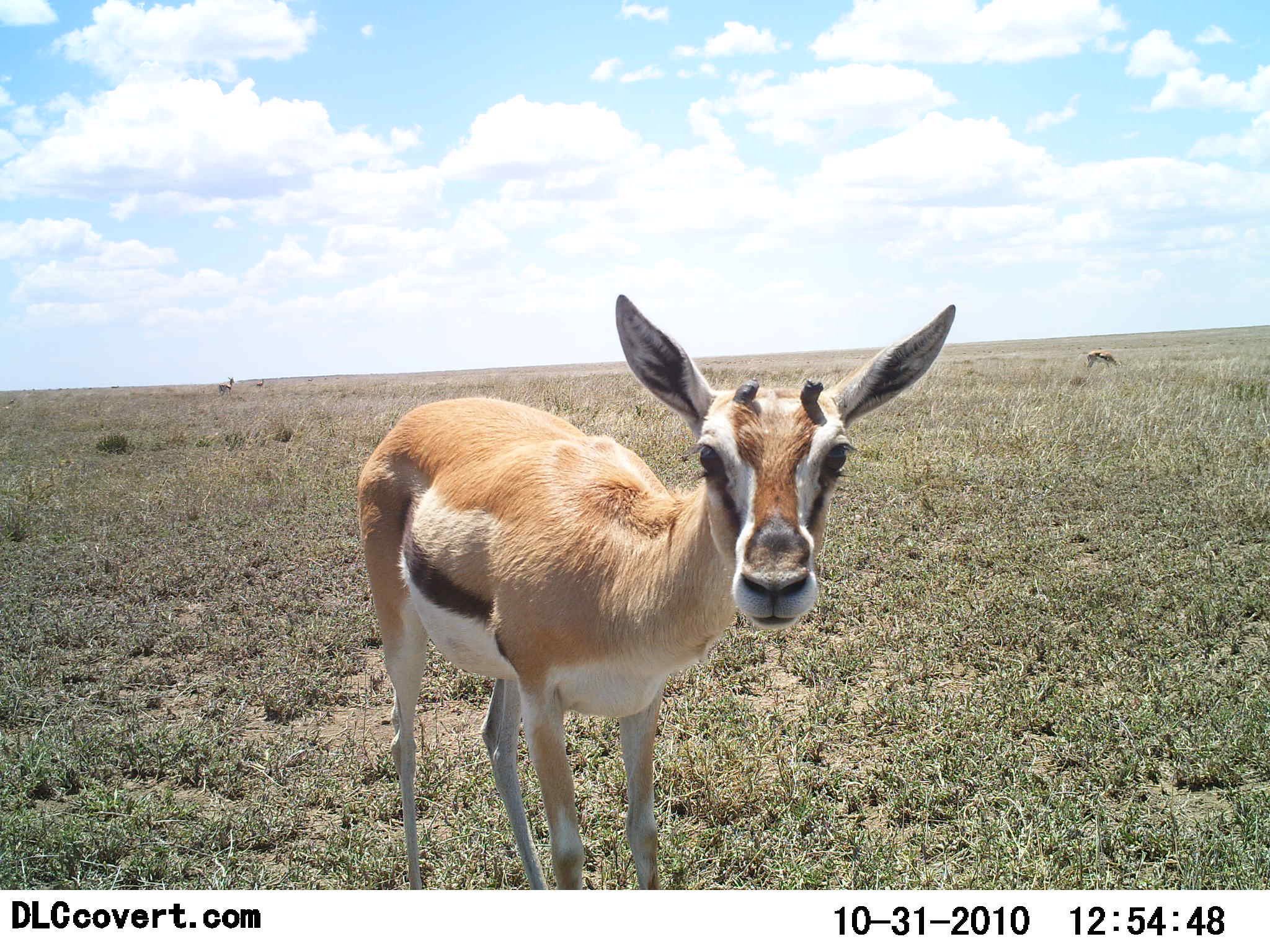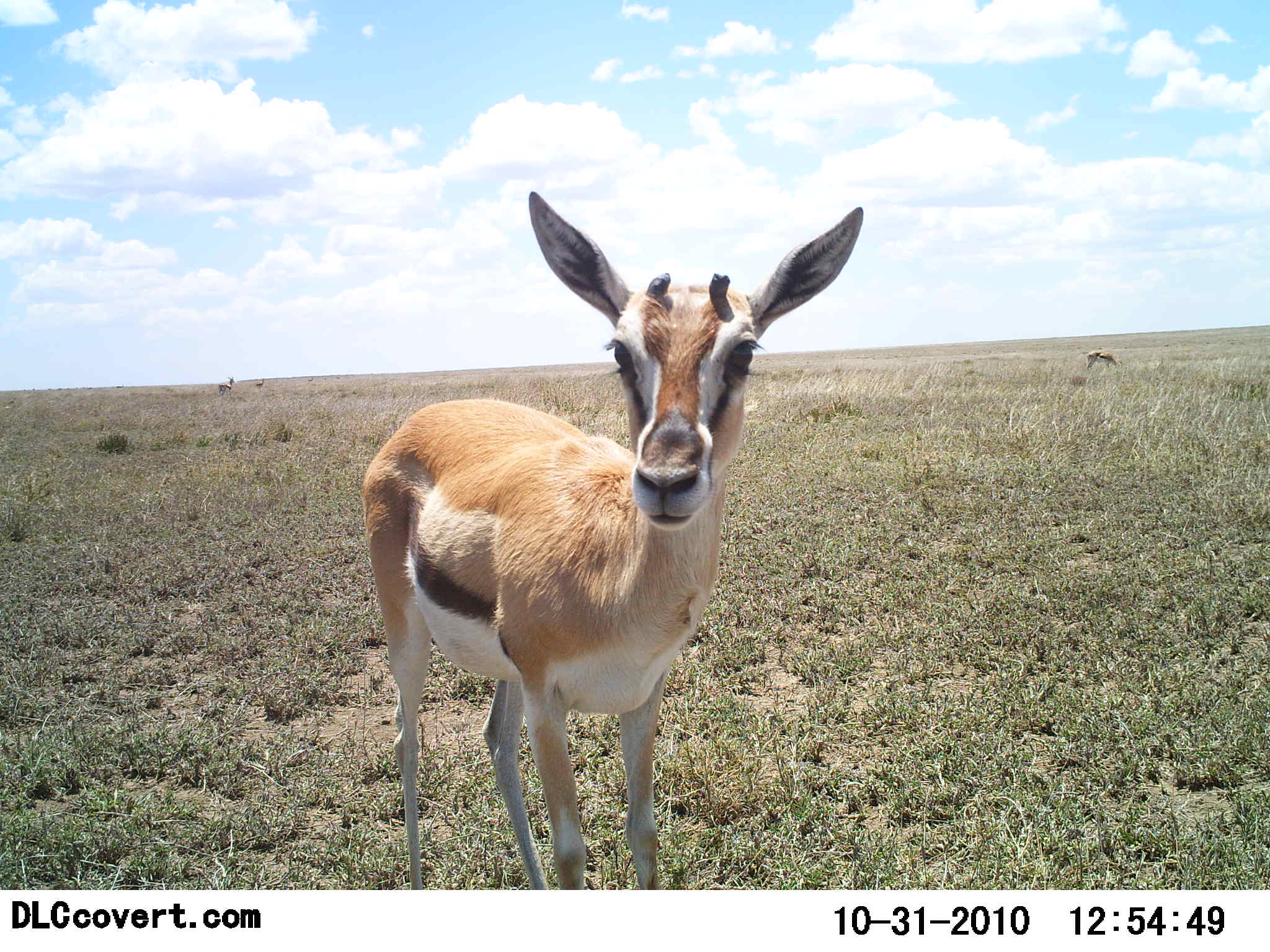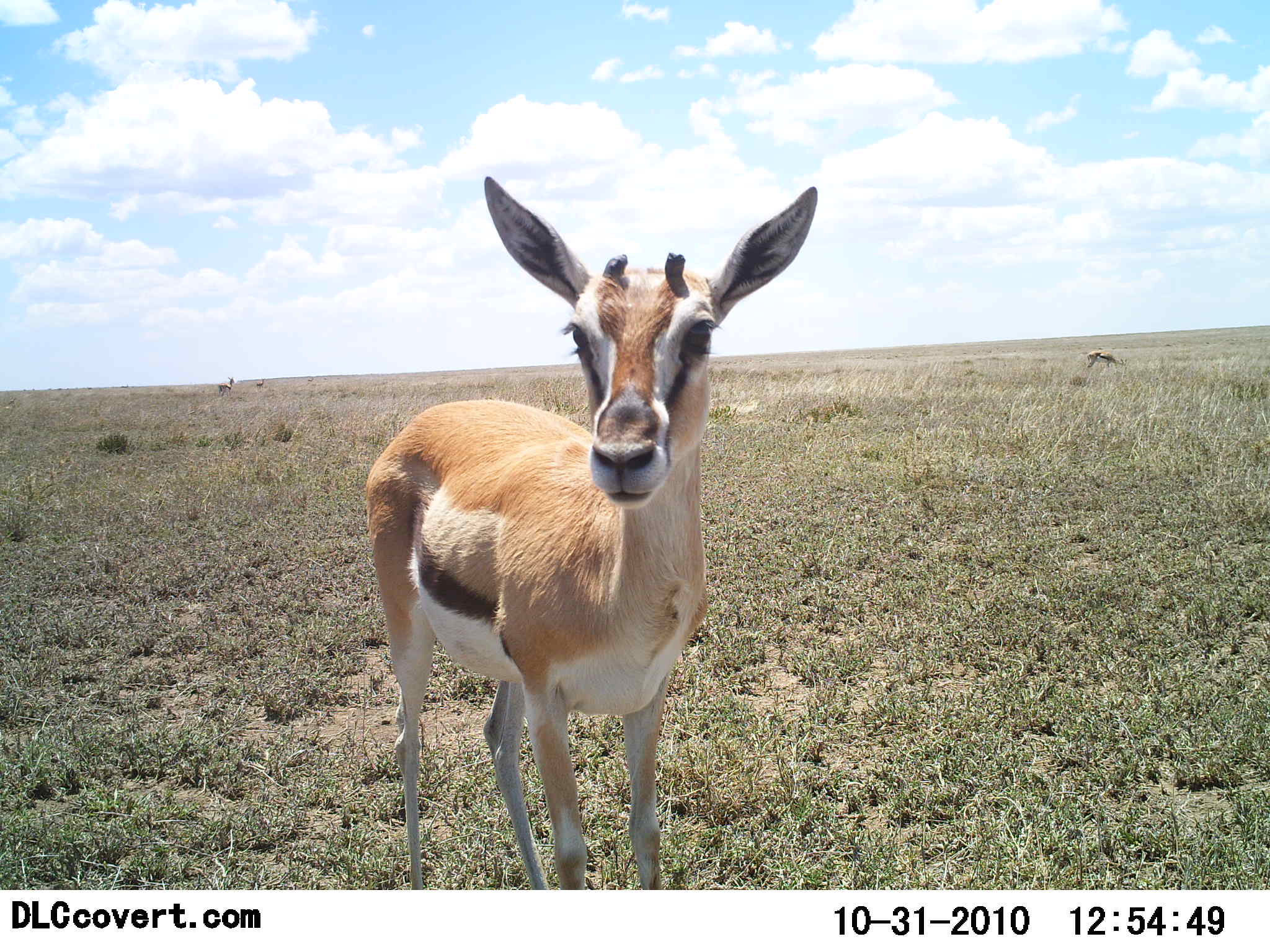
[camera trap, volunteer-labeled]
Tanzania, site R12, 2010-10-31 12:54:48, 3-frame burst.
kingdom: Animalia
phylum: Chordata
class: Mammalia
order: Artiodactyla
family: Bovidae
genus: Eudorcas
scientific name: Eudorcas thomsonii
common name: thomson's gazelle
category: gazellethomsons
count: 1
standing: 88%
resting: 6%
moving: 0%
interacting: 12%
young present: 12%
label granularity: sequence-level